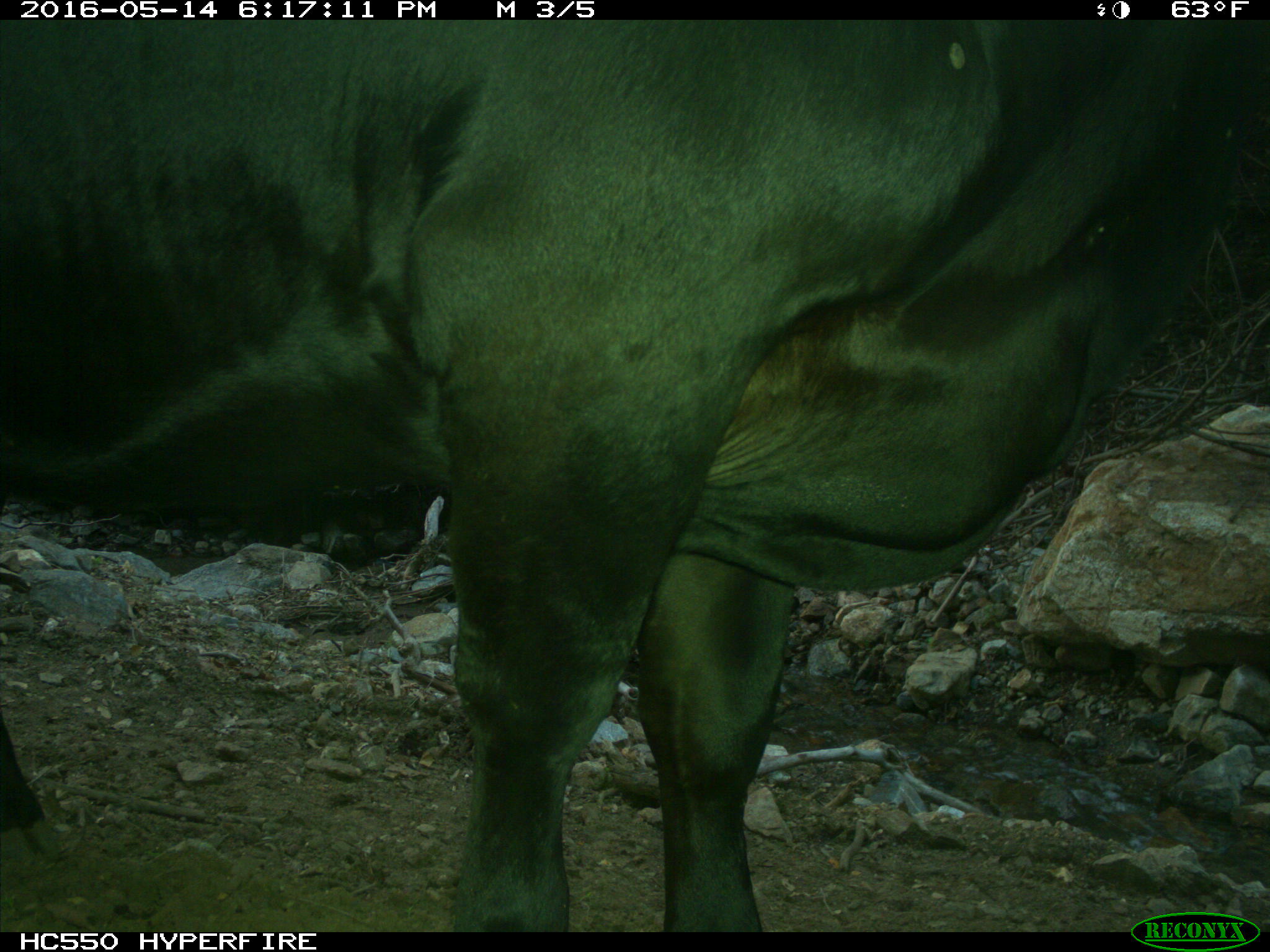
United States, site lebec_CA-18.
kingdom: Animalia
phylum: Chordata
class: Mammalia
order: Artiodactyla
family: Bovidae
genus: Bos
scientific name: Bos taurus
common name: domestic cow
Bos taurus (domestic cow).